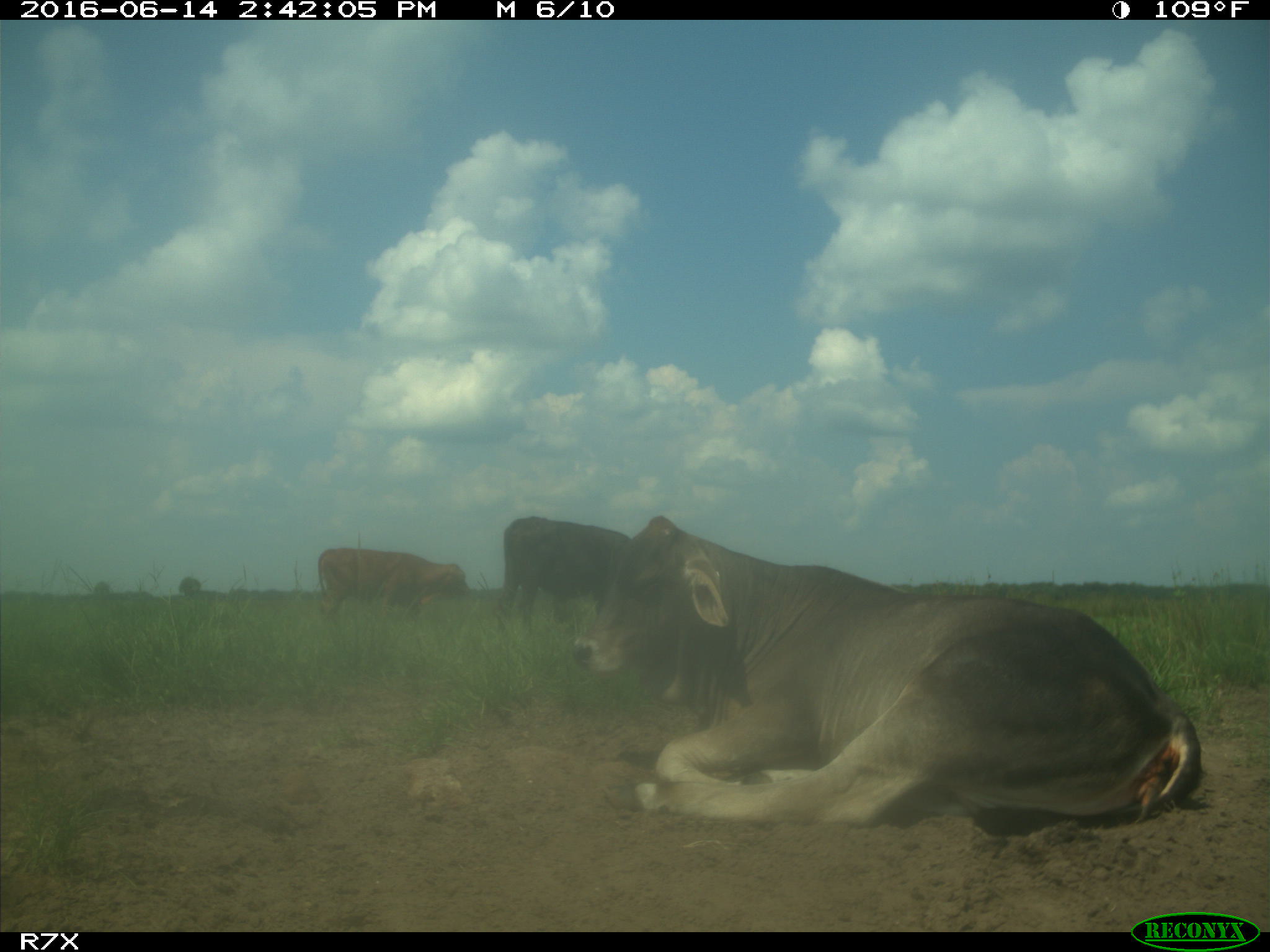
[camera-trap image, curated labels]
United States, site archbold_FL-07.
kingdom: Animalia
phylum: Chordata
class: Mammalia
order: Artiodactyla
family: Bovidae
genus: Bos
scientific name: Bos taurus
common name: domestic cow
Bos taurus (domestic cow).